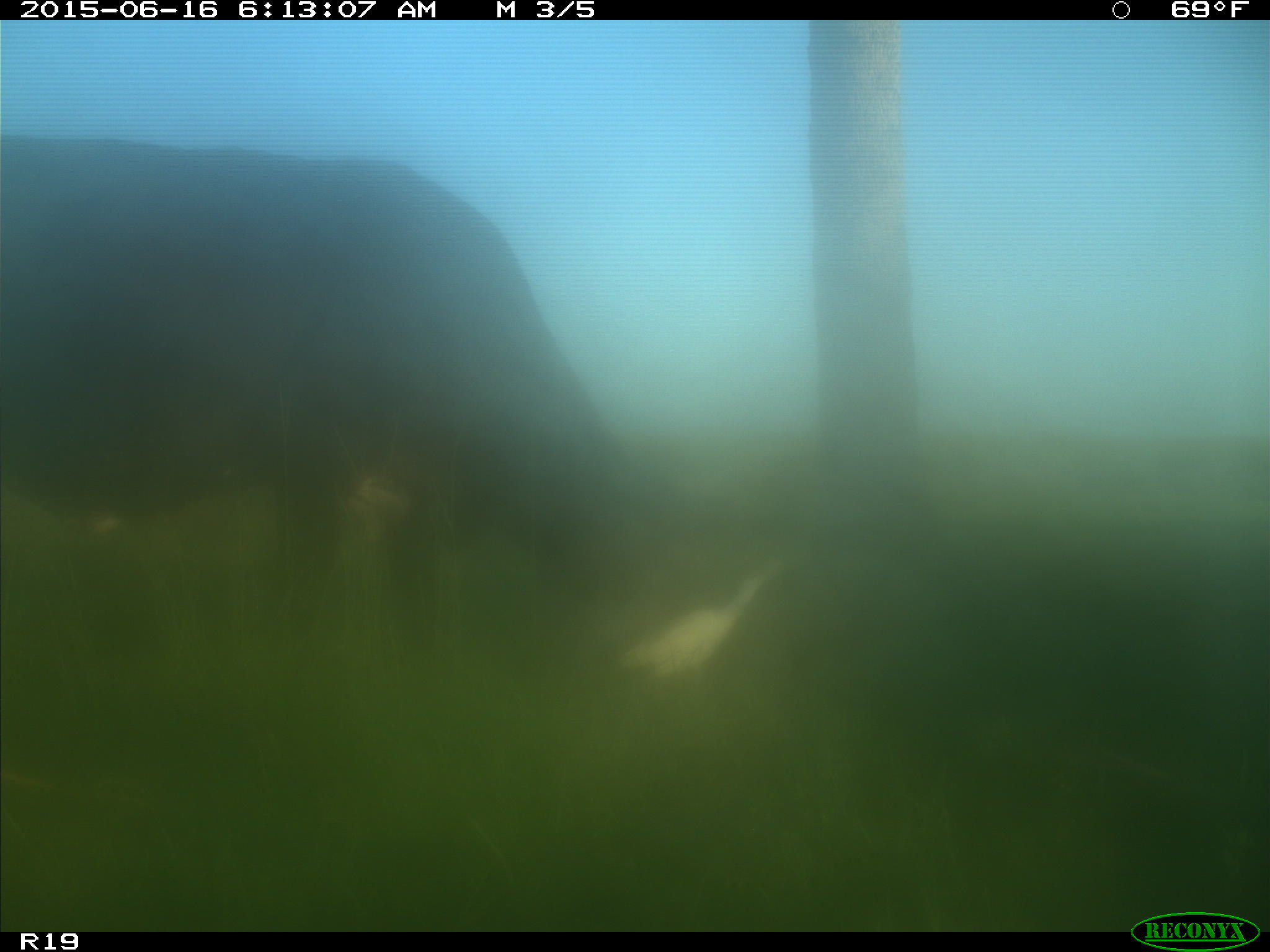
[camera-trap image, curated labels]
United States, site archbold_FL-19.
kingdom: Animalia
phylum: Chordata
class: Mammalia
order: Artiodactyla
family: Bovidae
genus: Bos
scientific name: Bos taurus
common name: domestic cow